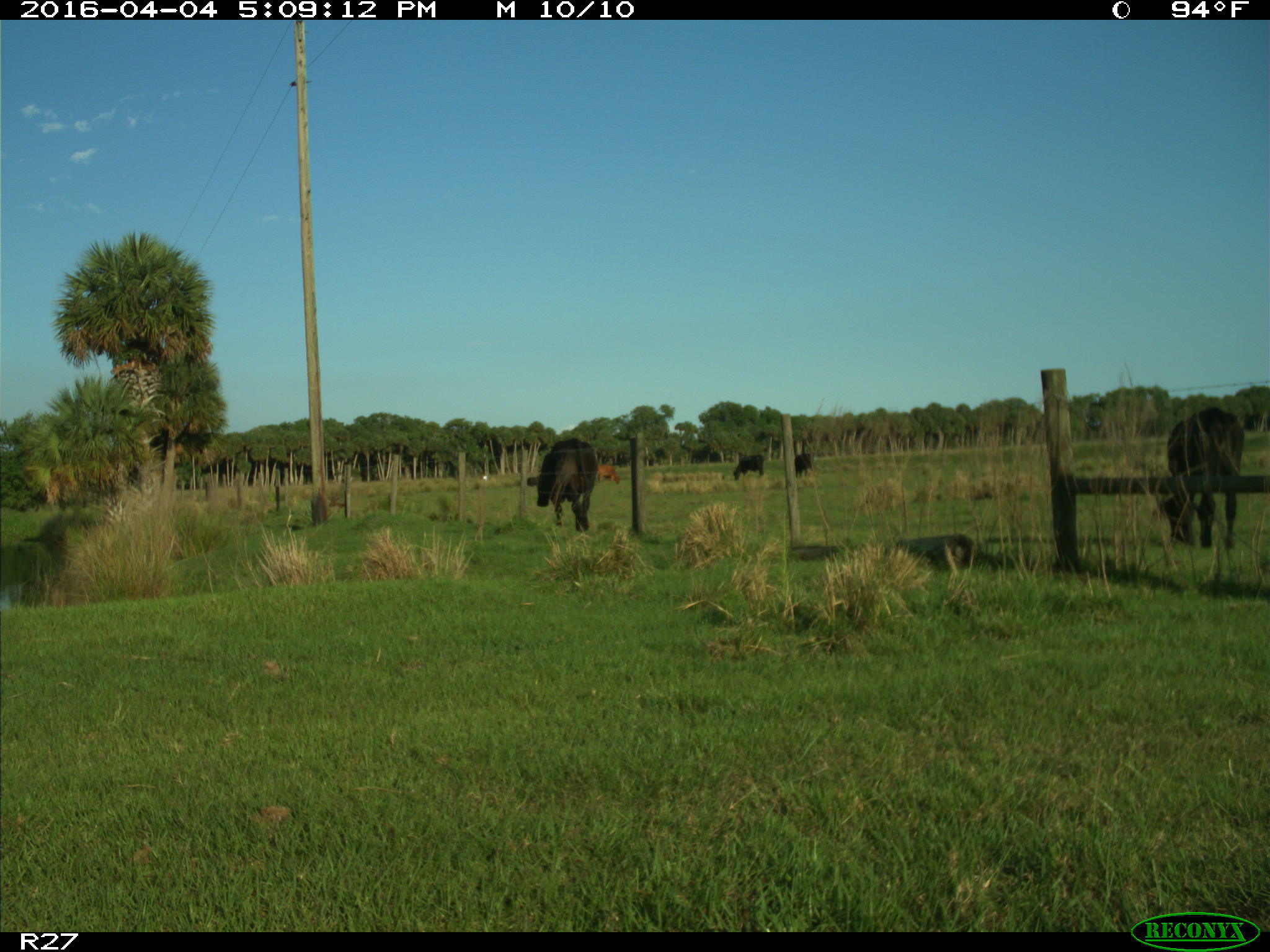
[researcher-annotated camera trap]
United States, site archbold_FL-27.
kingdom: Animalia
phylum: Chordata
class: Mammalia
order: Artiodactyla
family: Bovidae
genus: Bos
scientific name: Bos taurus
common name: domestic cow